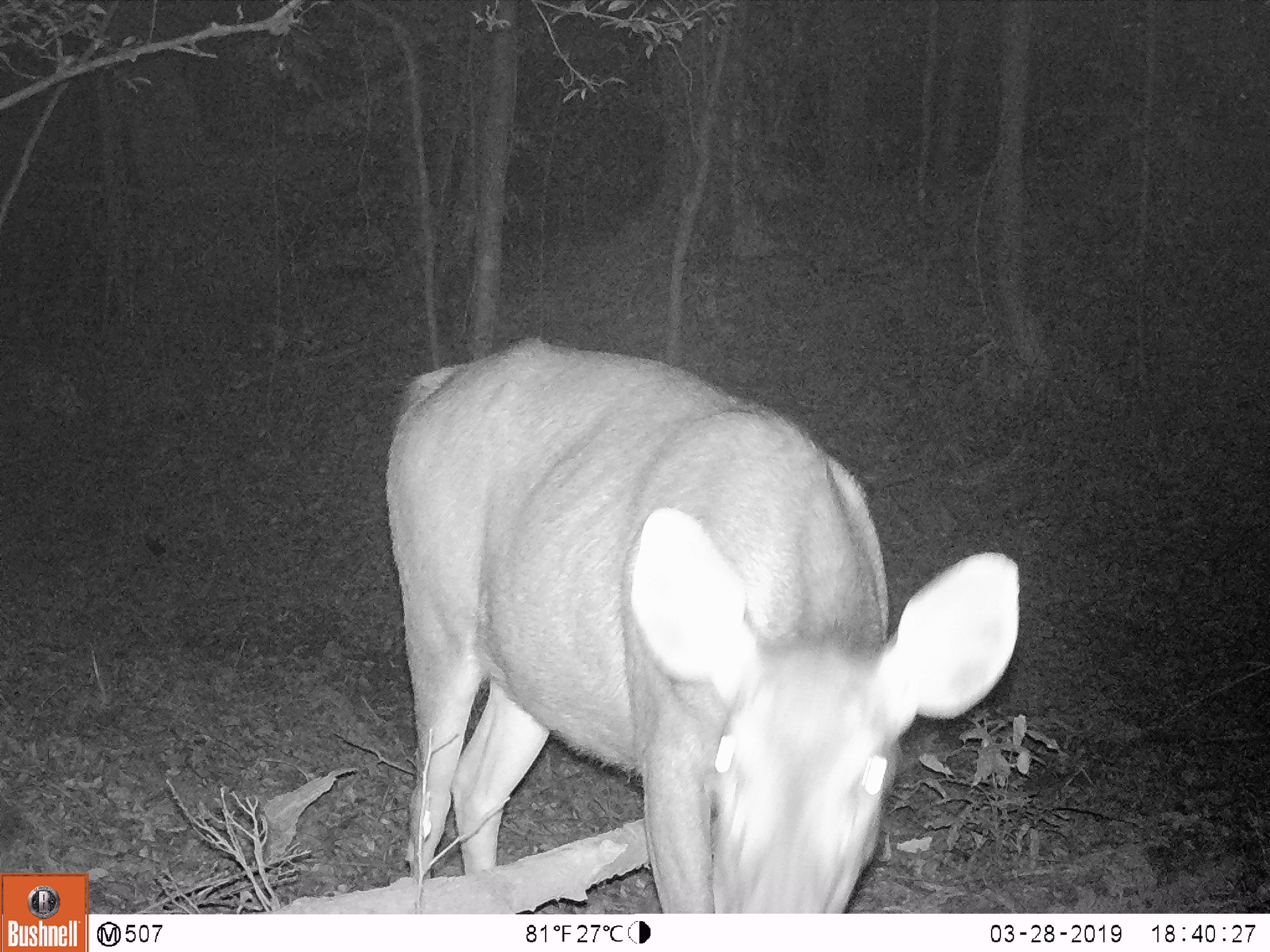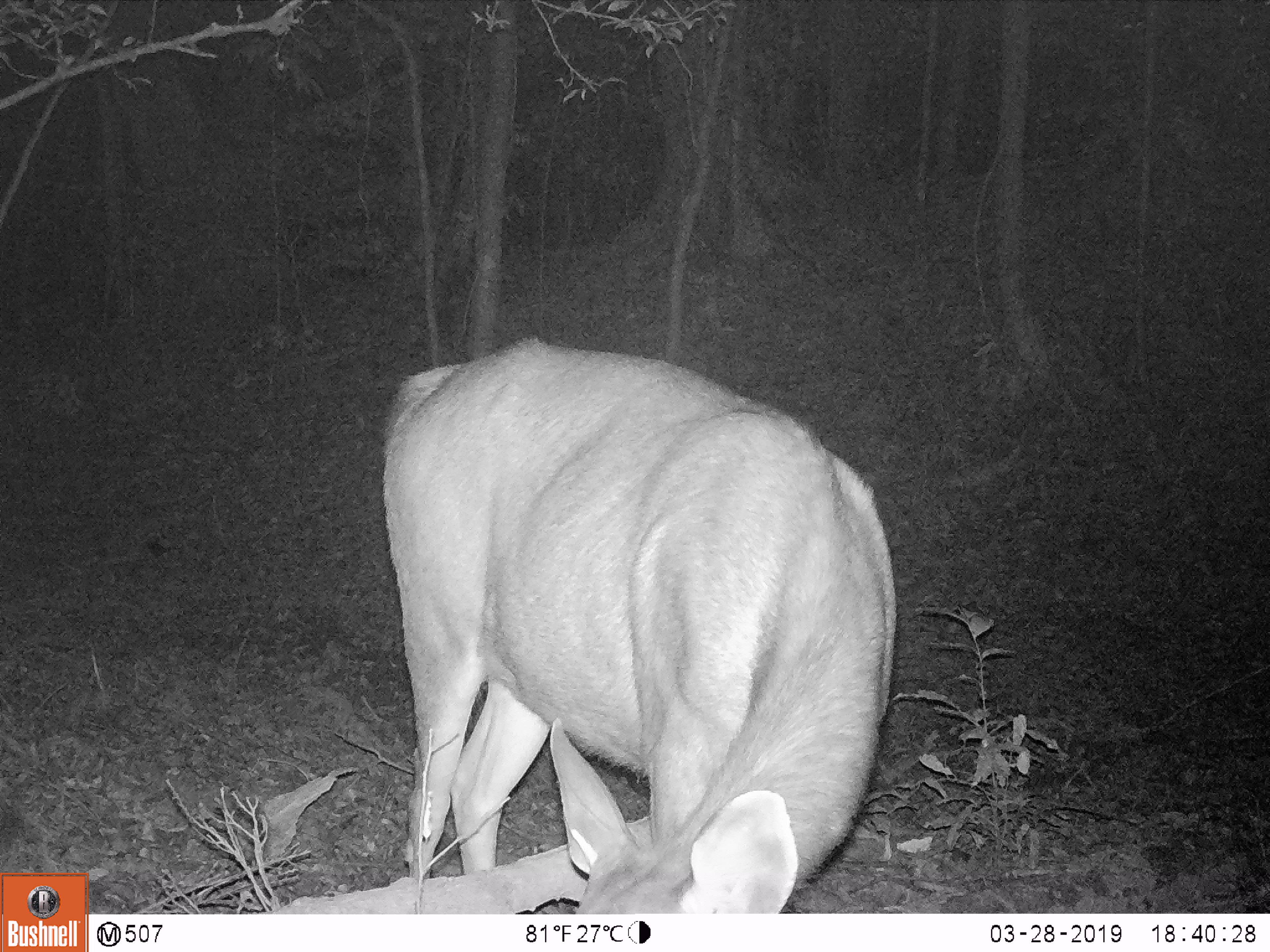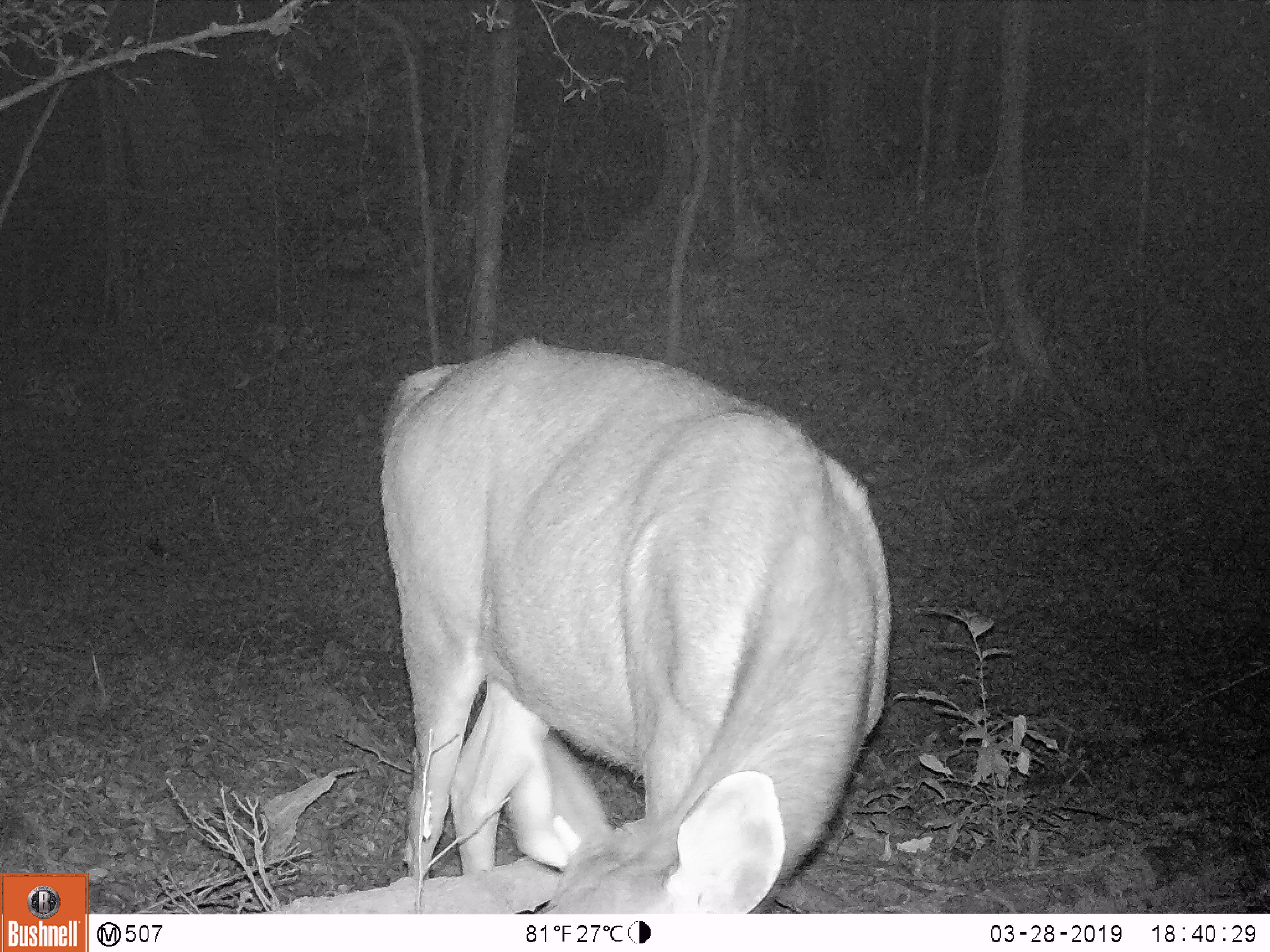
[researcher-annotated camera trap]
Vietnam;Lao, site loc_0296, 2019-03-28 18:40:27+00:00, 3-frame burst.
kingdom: Animalia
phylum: Chordata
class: Mammalia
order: Artiodactyla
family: Cervidae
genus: Rusa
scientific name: Rusa unicolor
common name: sambar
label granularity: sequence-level